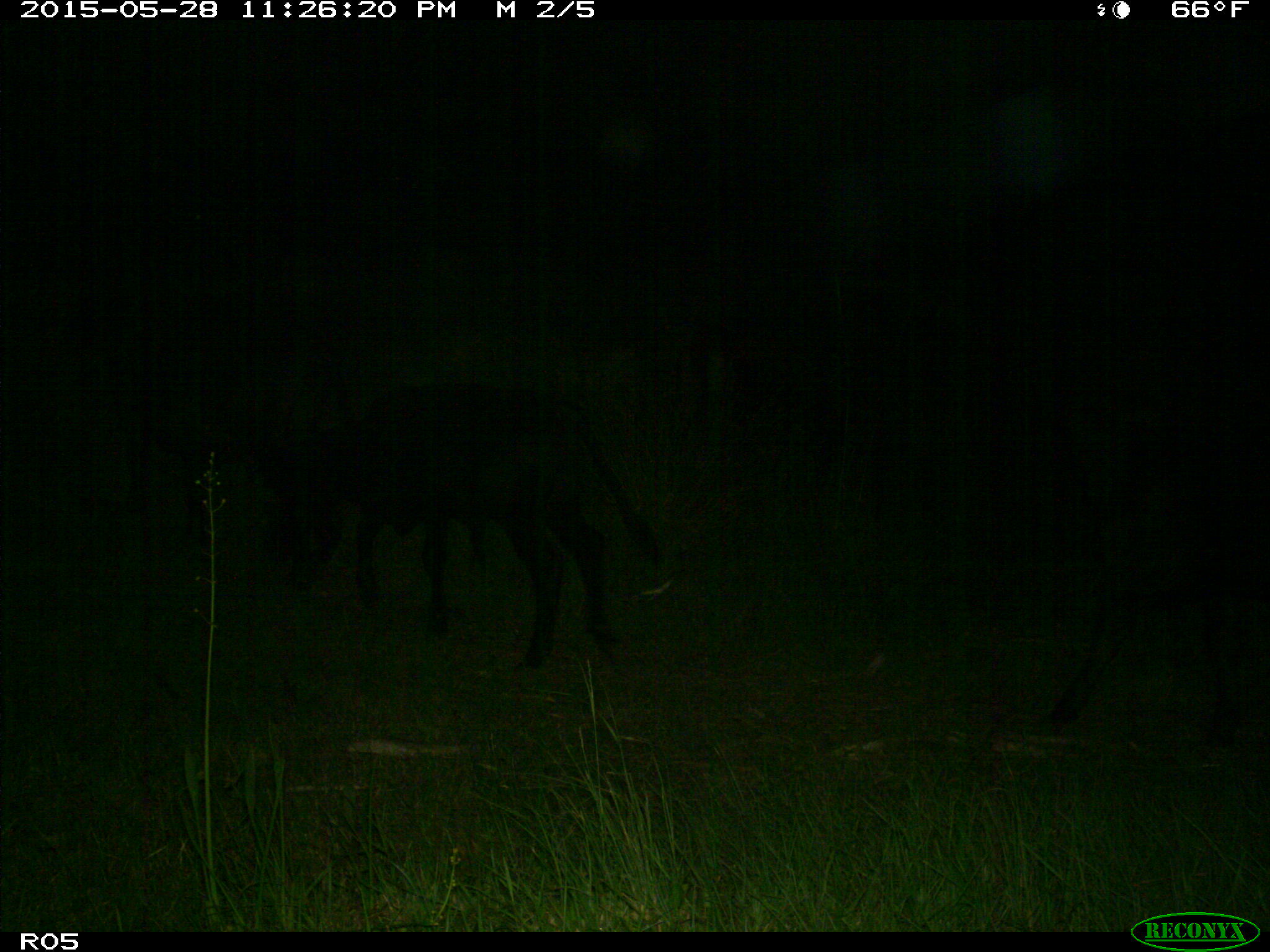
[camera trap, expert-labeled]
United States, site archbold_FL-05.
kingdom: Animalia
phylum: Chordata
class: Mammalia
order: Artiodactyla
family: Bovidae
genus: Bos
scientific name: Bos taurus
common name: domestic cow